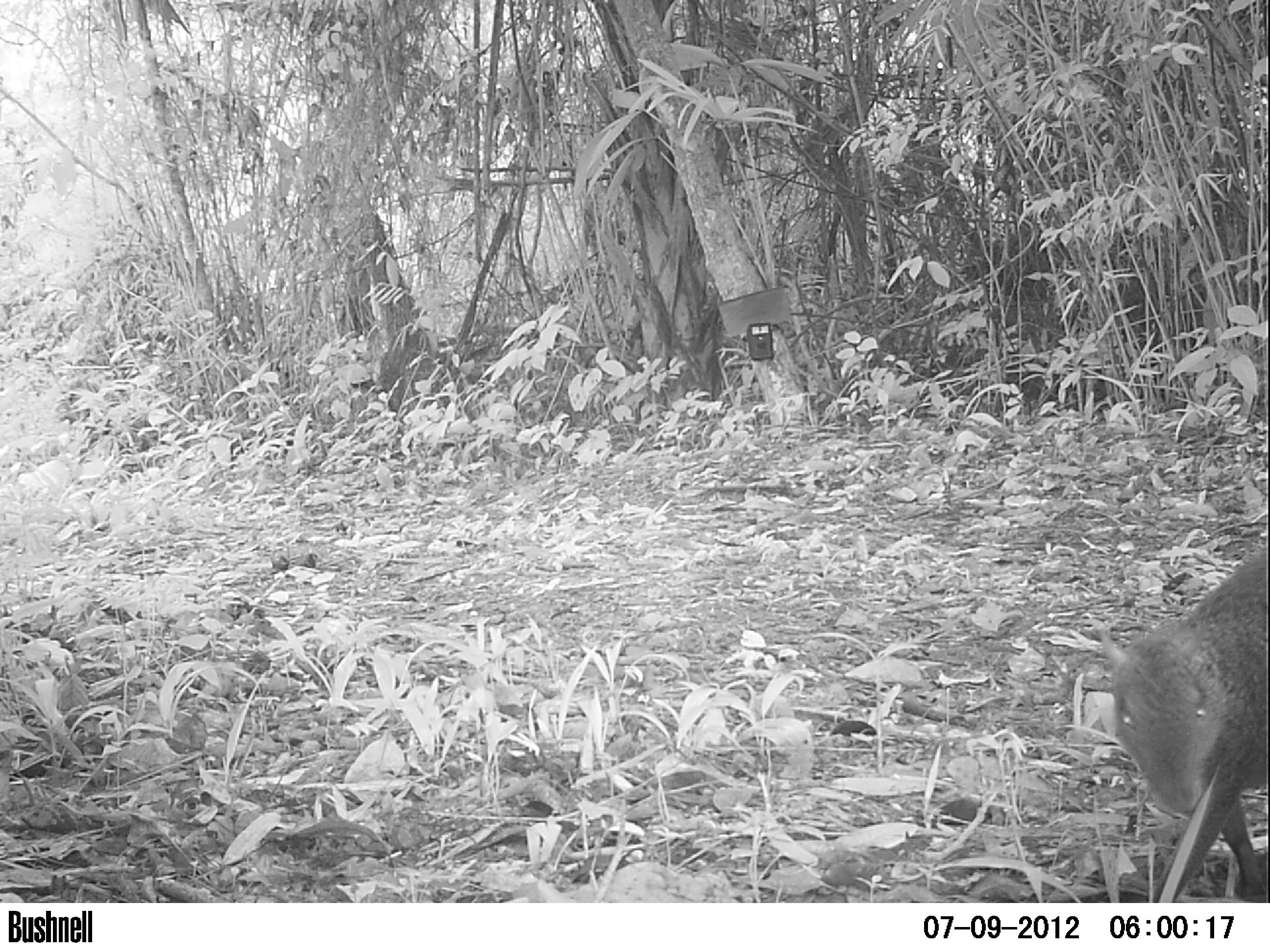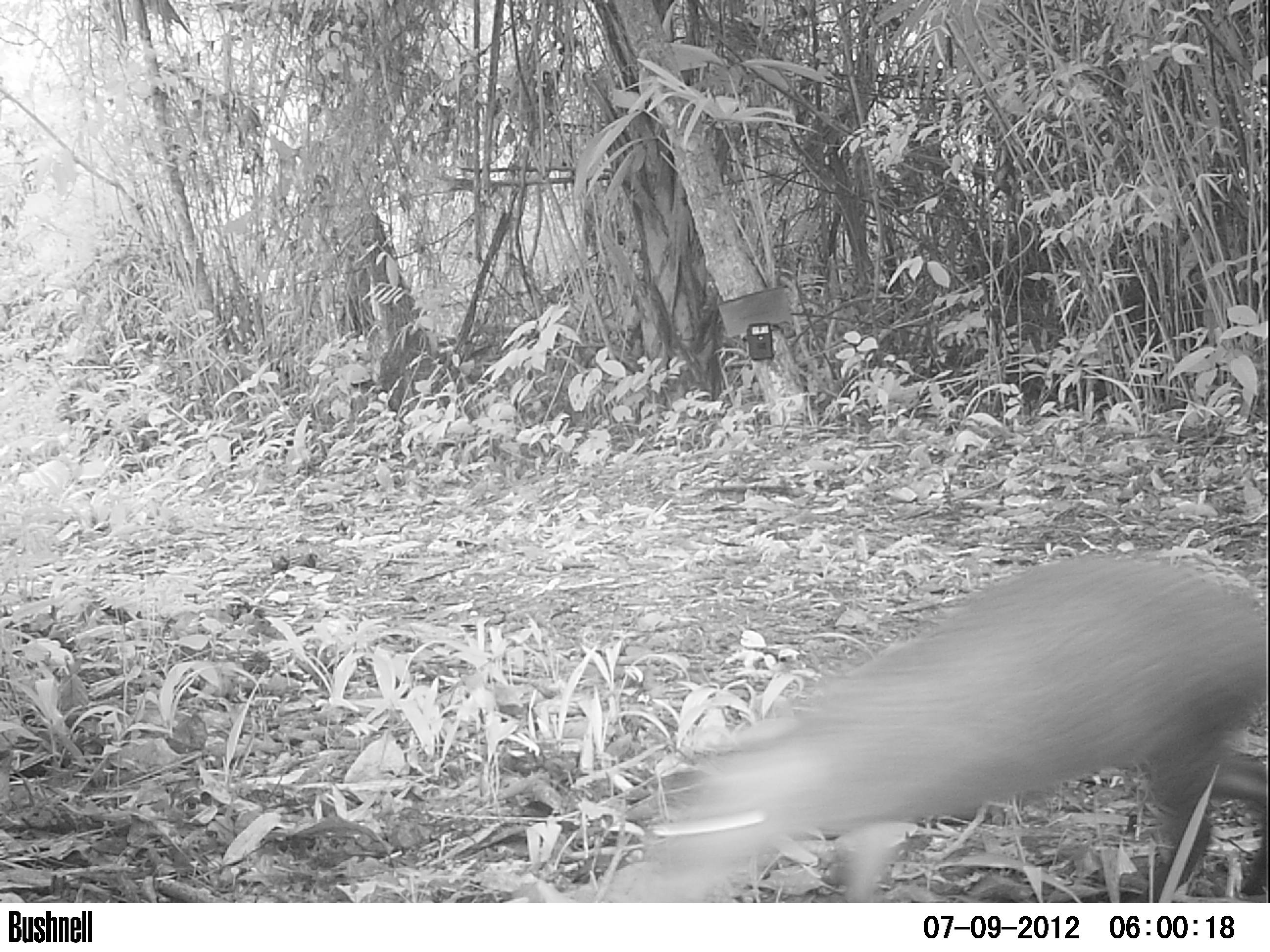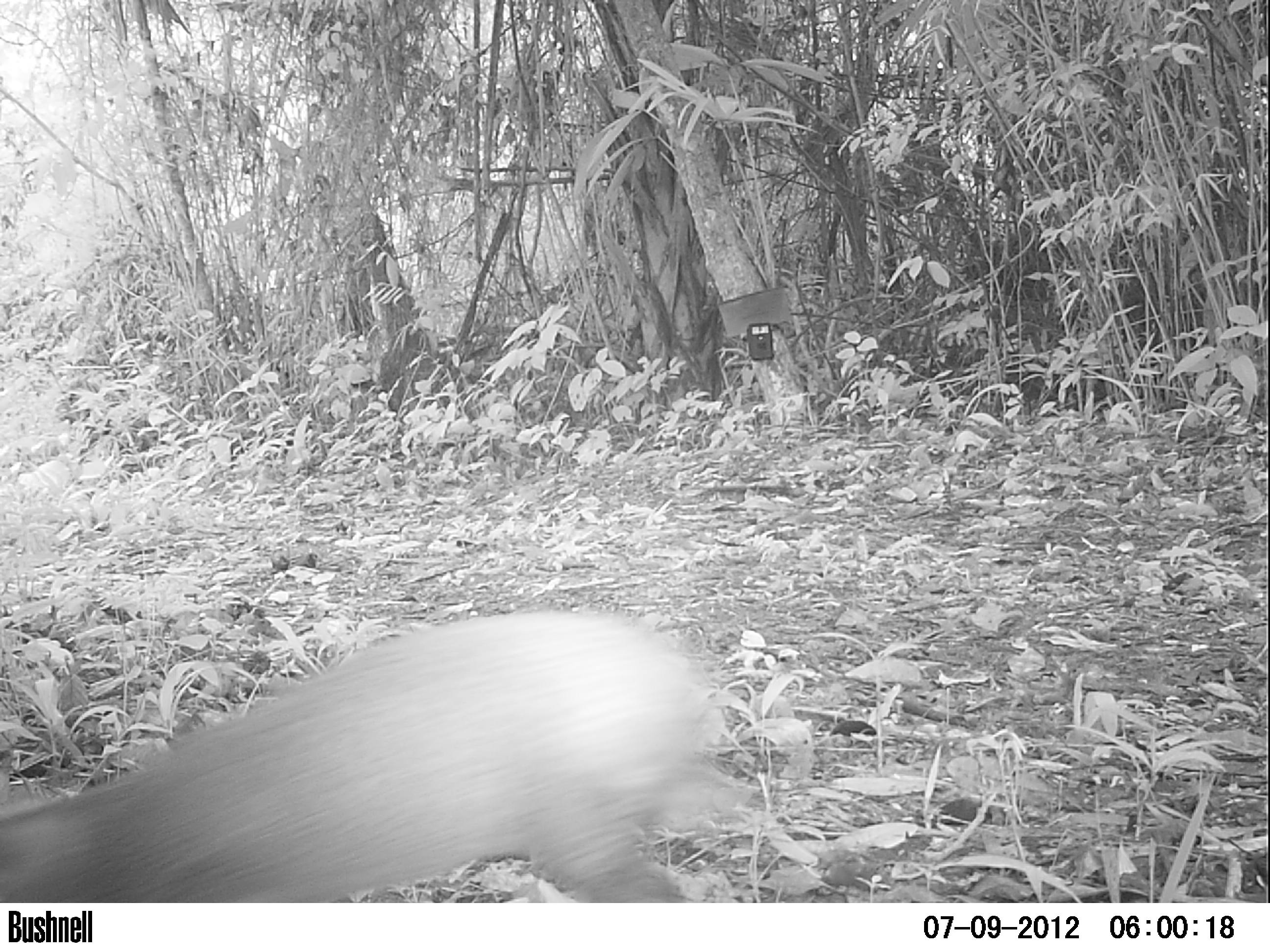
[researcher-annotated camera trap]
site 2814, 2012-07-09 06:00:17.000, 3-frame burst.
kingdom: Animalia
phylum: Chordata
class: Mammalia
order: Rodentia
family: Dasyproctidae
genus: Dasyprocta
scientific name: Dasyprocta punctata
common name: central american agouti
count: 1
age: adult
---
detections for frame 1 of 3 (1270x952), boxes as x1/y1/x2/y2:
dasyprocta punctata: 1099/547/1268/902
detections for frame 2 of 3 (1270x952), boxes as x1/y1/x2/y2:
dasyprocta punctata: 572/551/1266/902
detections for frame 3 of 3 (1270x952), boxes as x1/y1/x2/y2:
dasyprocta punctata: 0/607/755/902